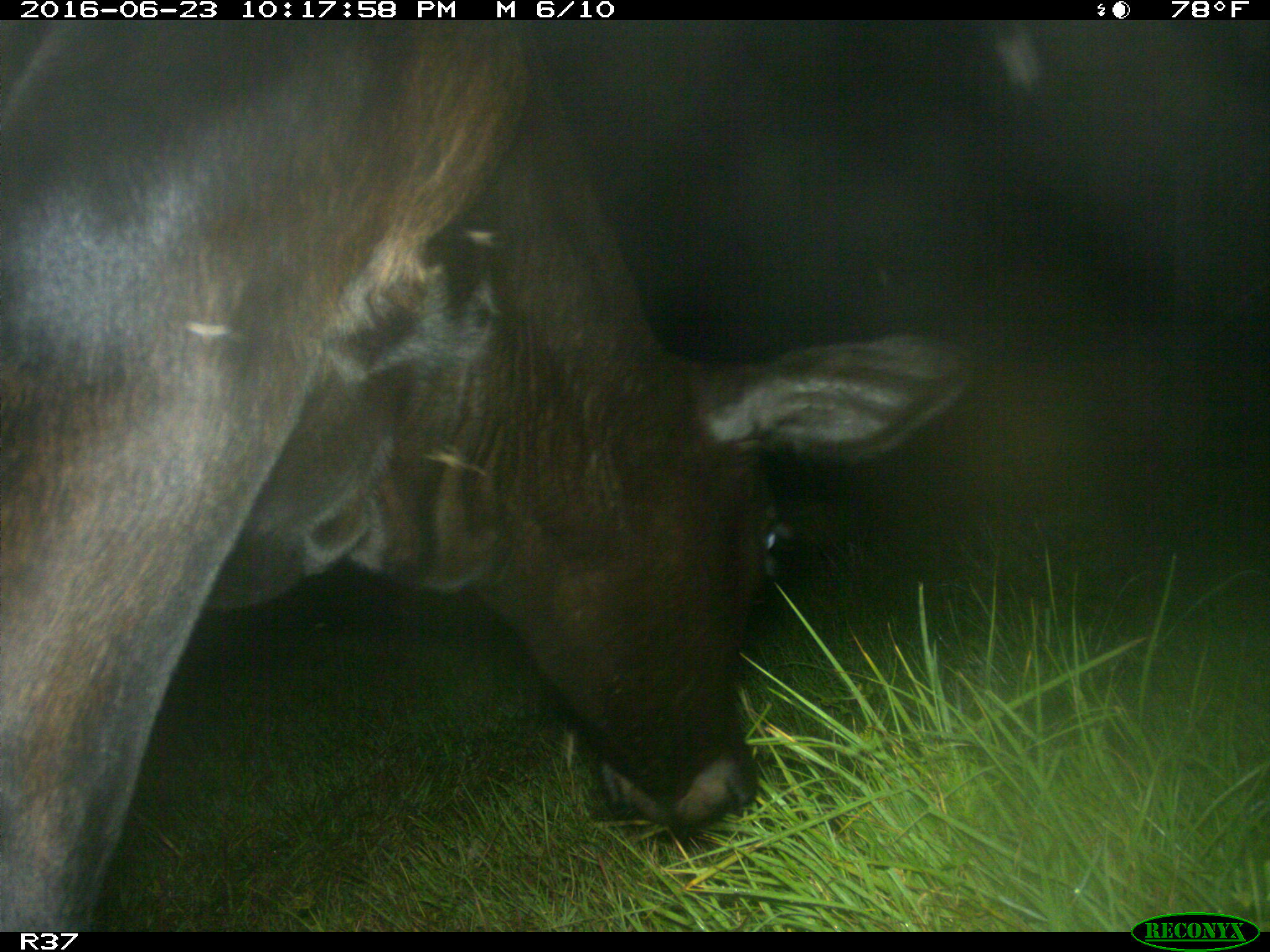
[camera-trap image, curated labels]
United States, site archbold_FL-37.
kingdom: Animalia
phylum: Chordata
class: Mammalia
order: Artiodactyla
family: Bovidae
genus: Bos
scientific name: Bos taurus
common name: domestic cow